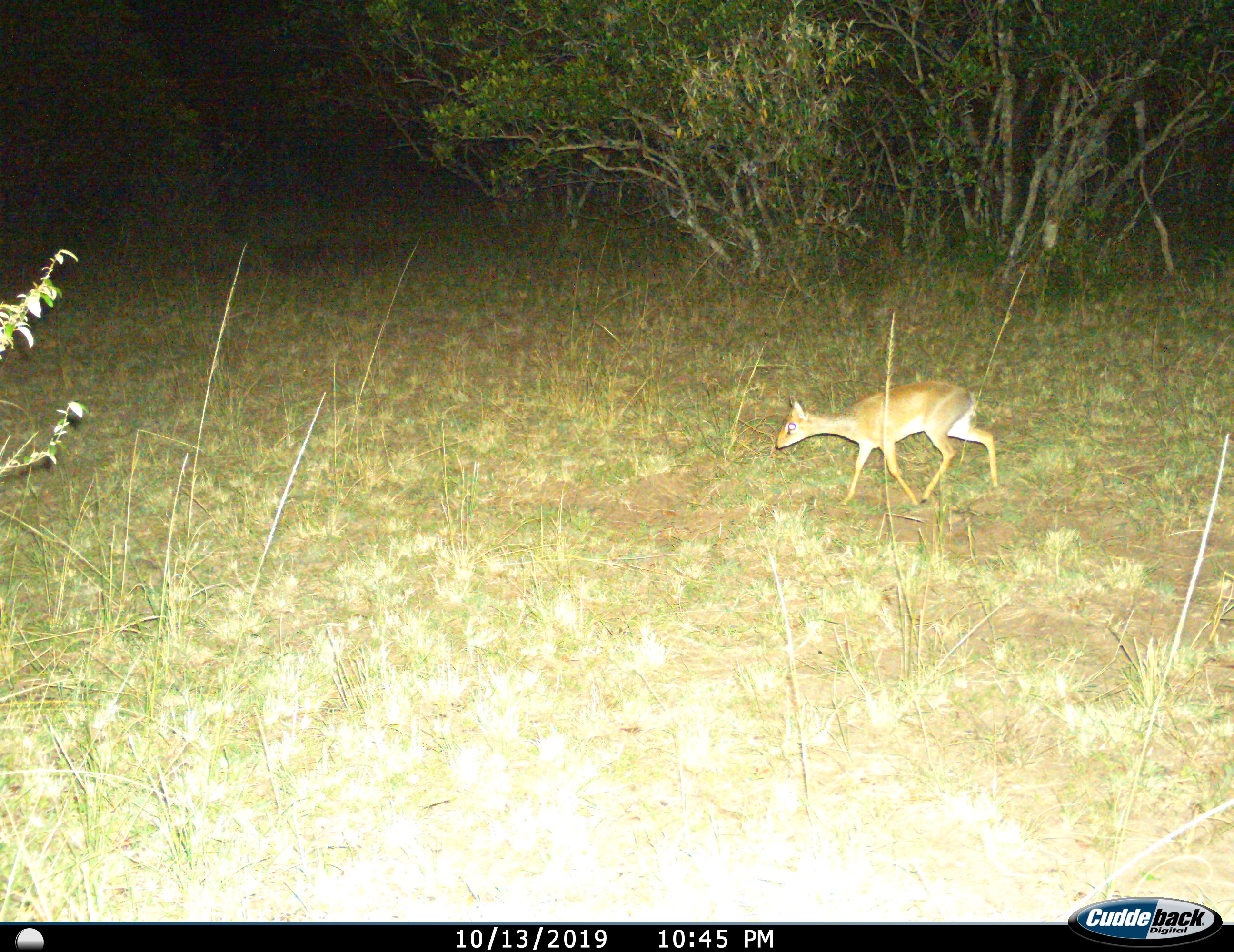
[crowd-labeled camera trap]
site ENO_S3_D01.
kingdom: Animalia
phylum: Chordata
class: Mammalia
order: Artiodactyla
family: Bovidae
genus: Madoqua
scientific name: Madoqua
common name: dik-dik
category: dikdik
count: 1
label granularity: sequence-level